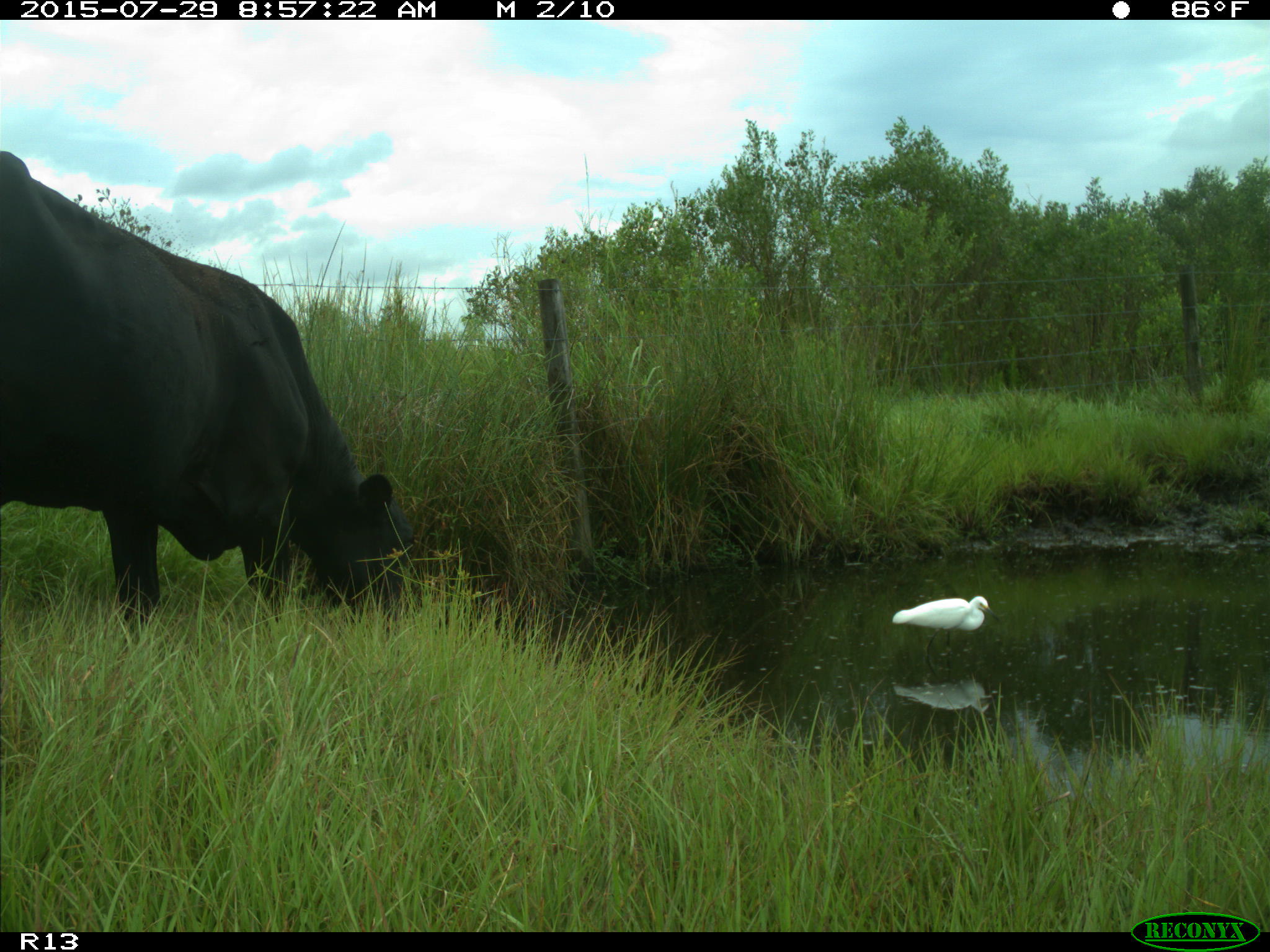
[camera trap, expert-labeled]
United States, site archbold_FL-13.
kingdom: Animalia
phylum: Chordata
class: Mammalia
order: Artiodactyla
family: Bovidae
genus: Bos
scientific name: Bos taurus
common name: domestic cow